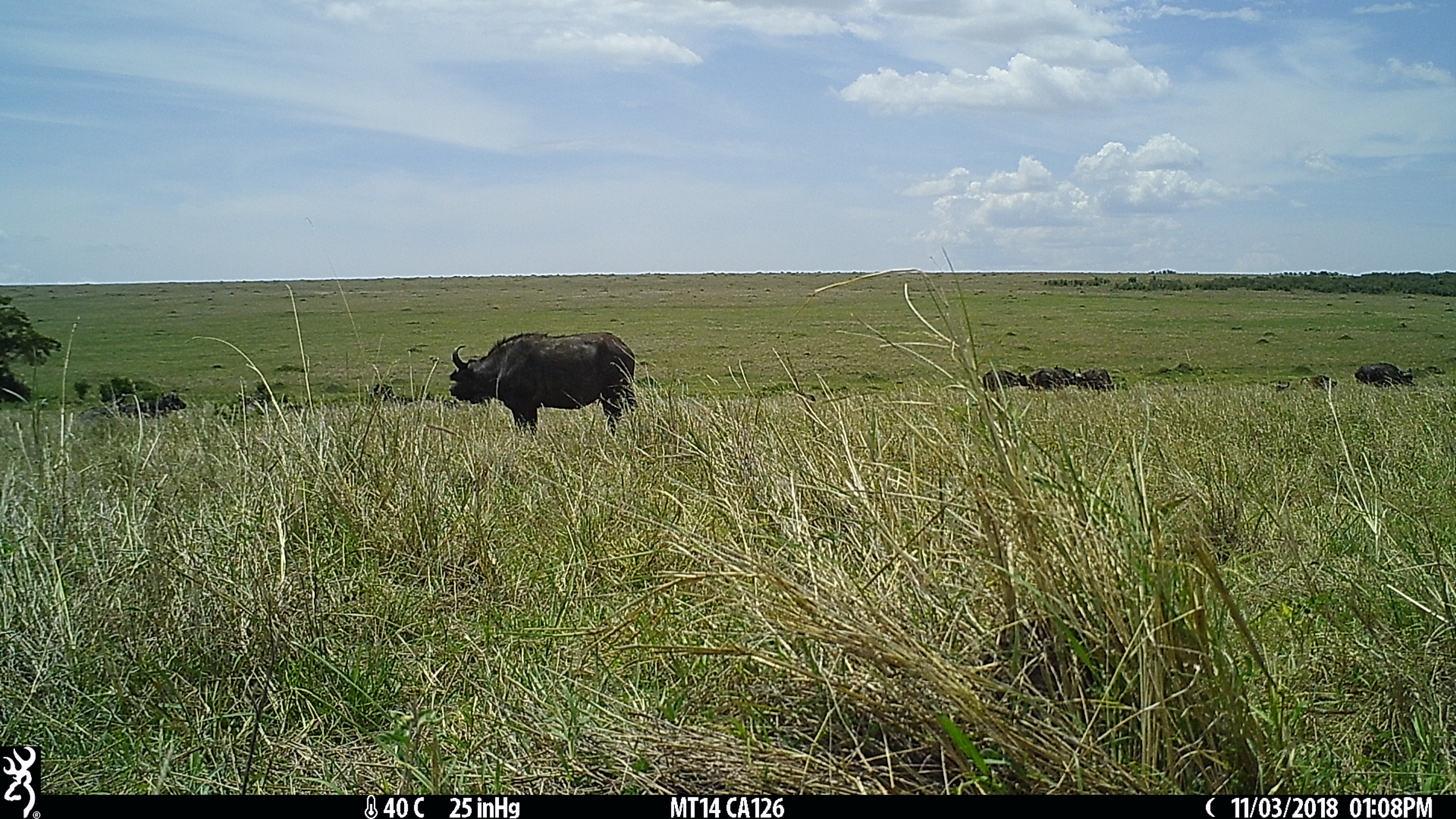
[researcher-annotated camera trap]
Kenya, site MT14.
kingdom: Animalia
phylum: Chordata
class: Mammalia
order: Artiodactyla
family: Bovidae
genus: Syncerus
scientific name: Syncerus caffer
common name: buffalo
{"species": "buffalo (Syncerus caffer)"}